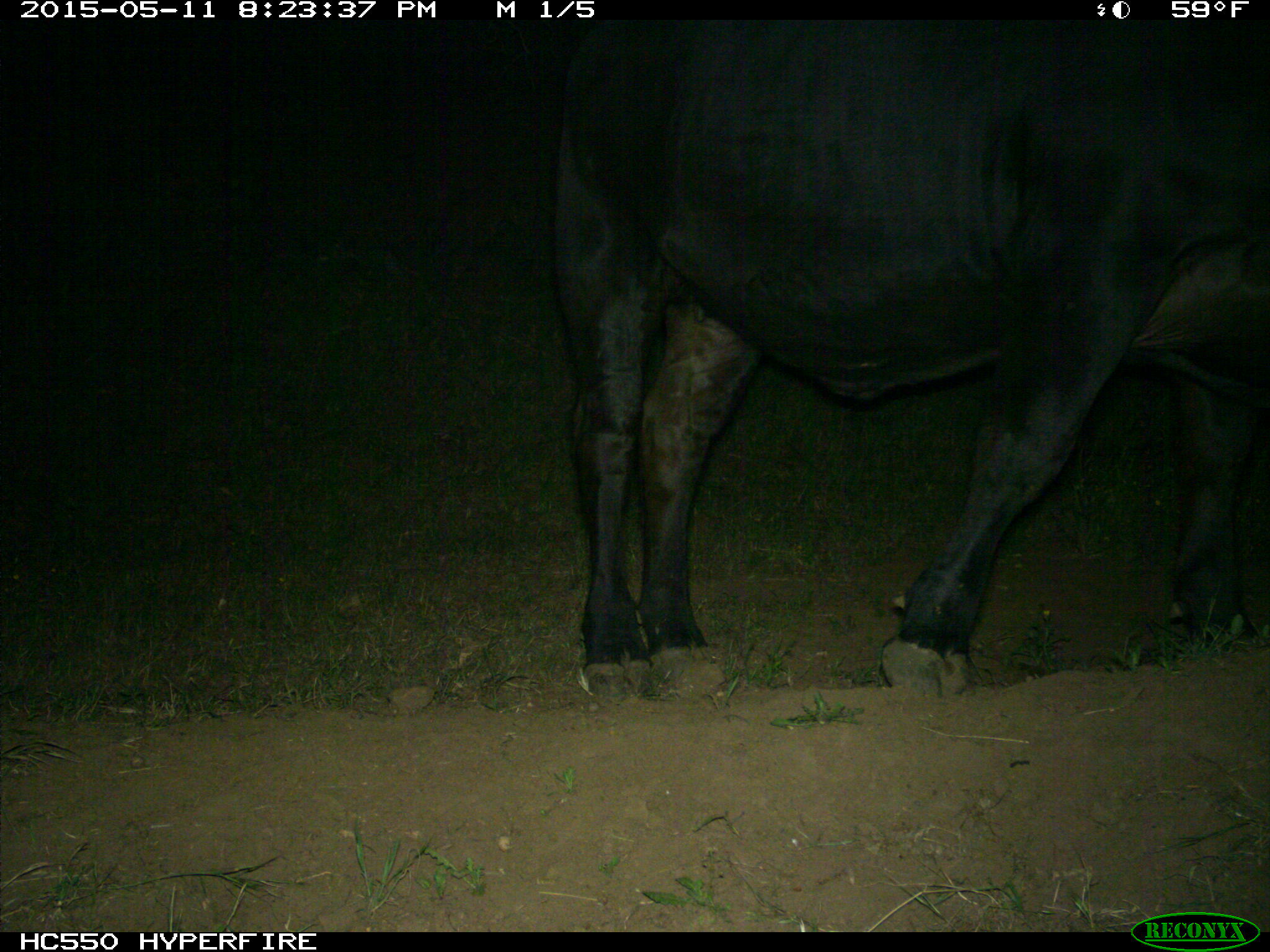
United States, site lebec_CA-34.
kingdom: Animalia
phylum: Chordata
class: Mammalia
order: Artiodactyla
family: Bovidae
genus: Bos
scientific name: Bos taurus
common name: domestic cow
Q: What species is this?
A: Bos taurus (domestic cow).